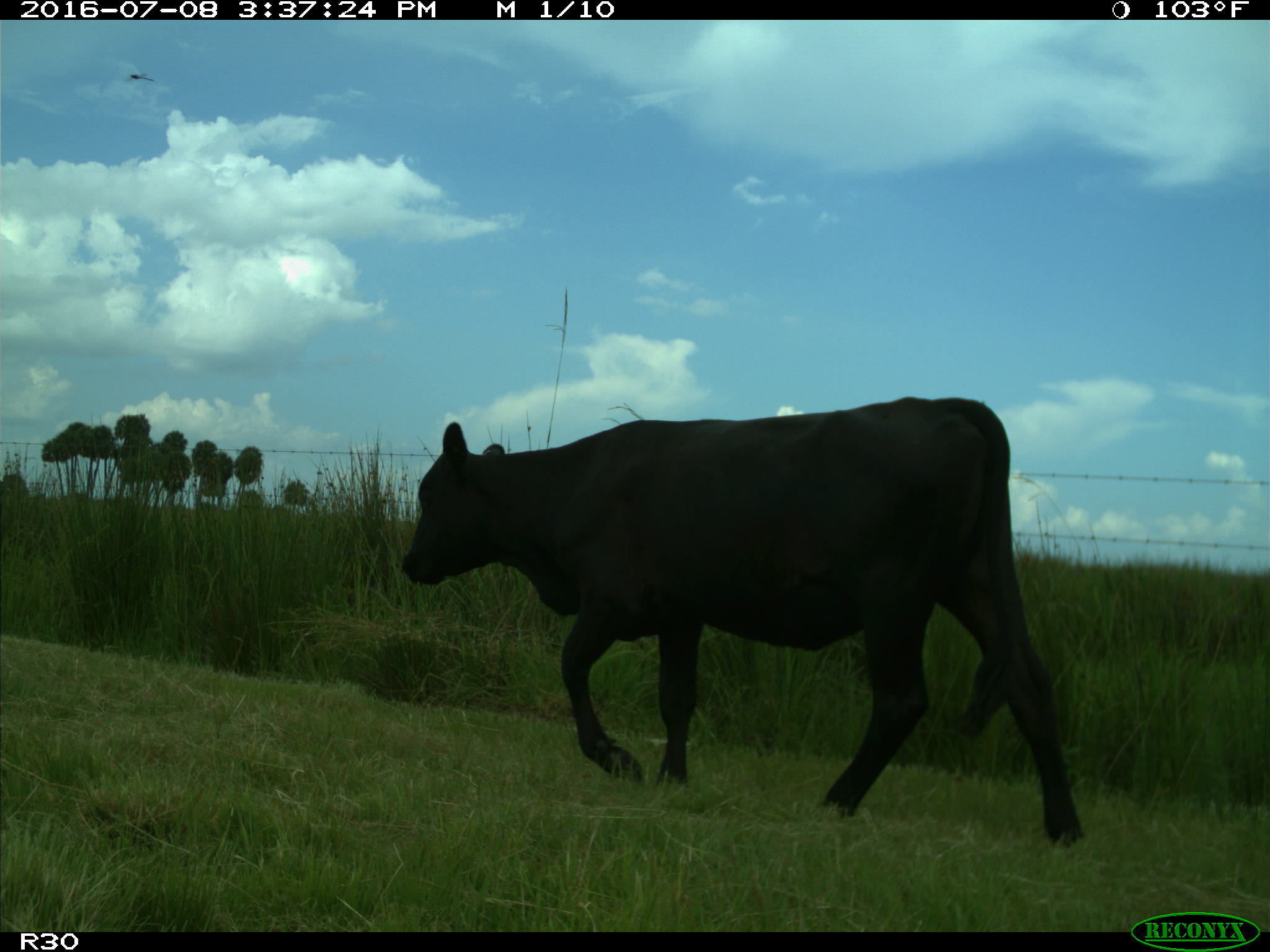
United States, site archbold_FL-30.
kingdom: Animalia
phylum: Chordata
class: Mammalia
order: Artiodactyla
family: Bovidae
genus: Bos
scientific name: Bos taurus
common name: domestic cow